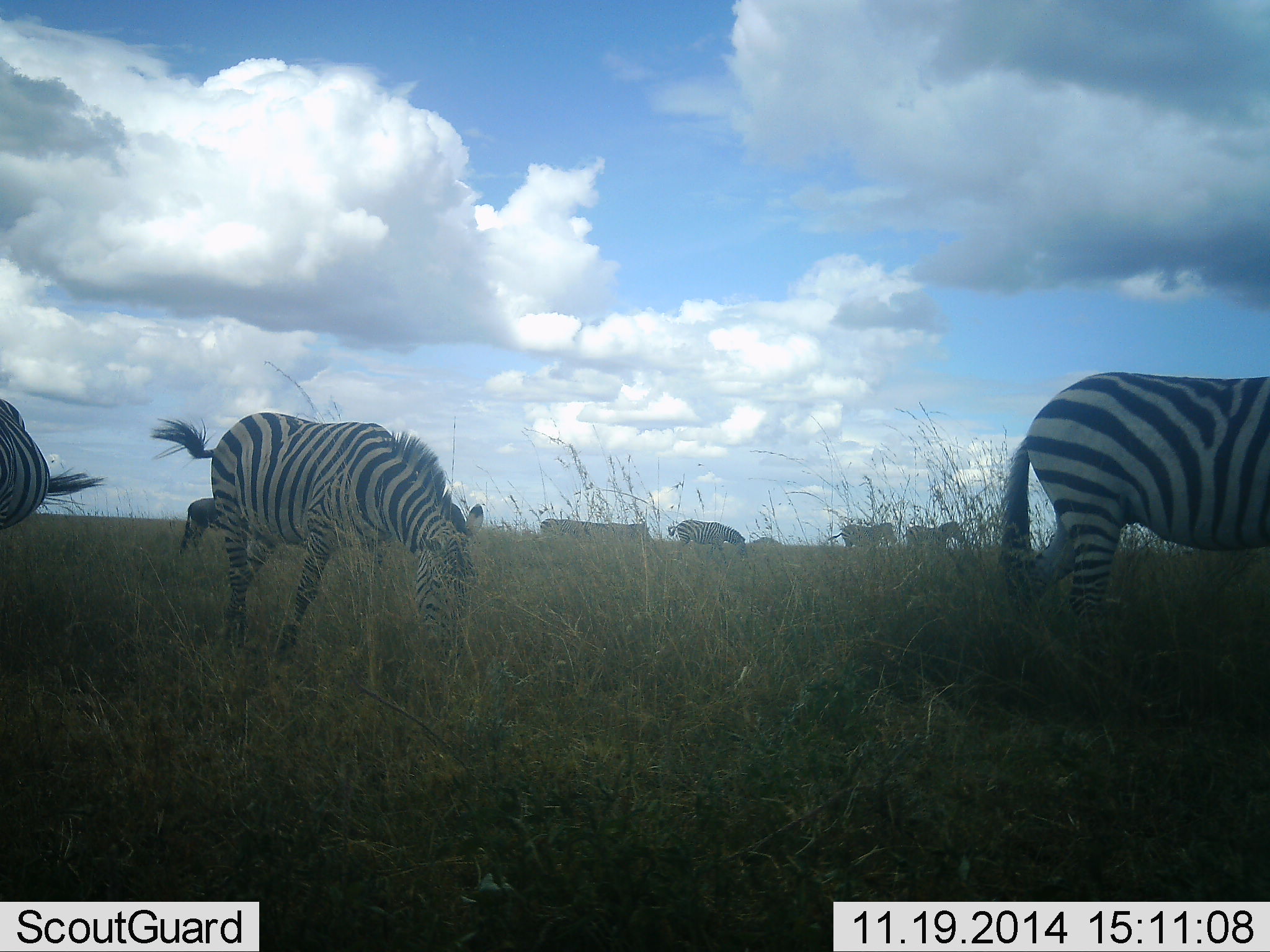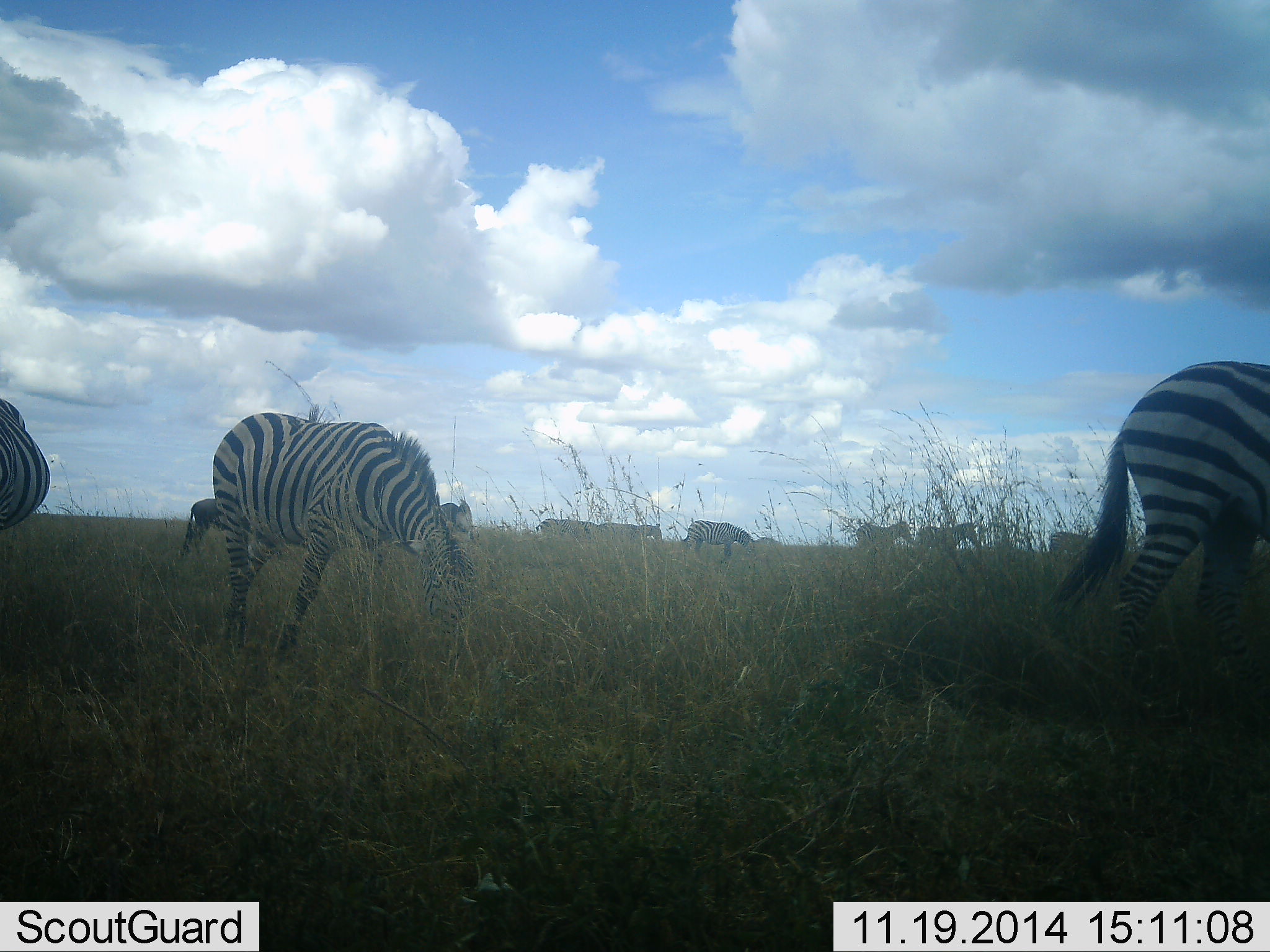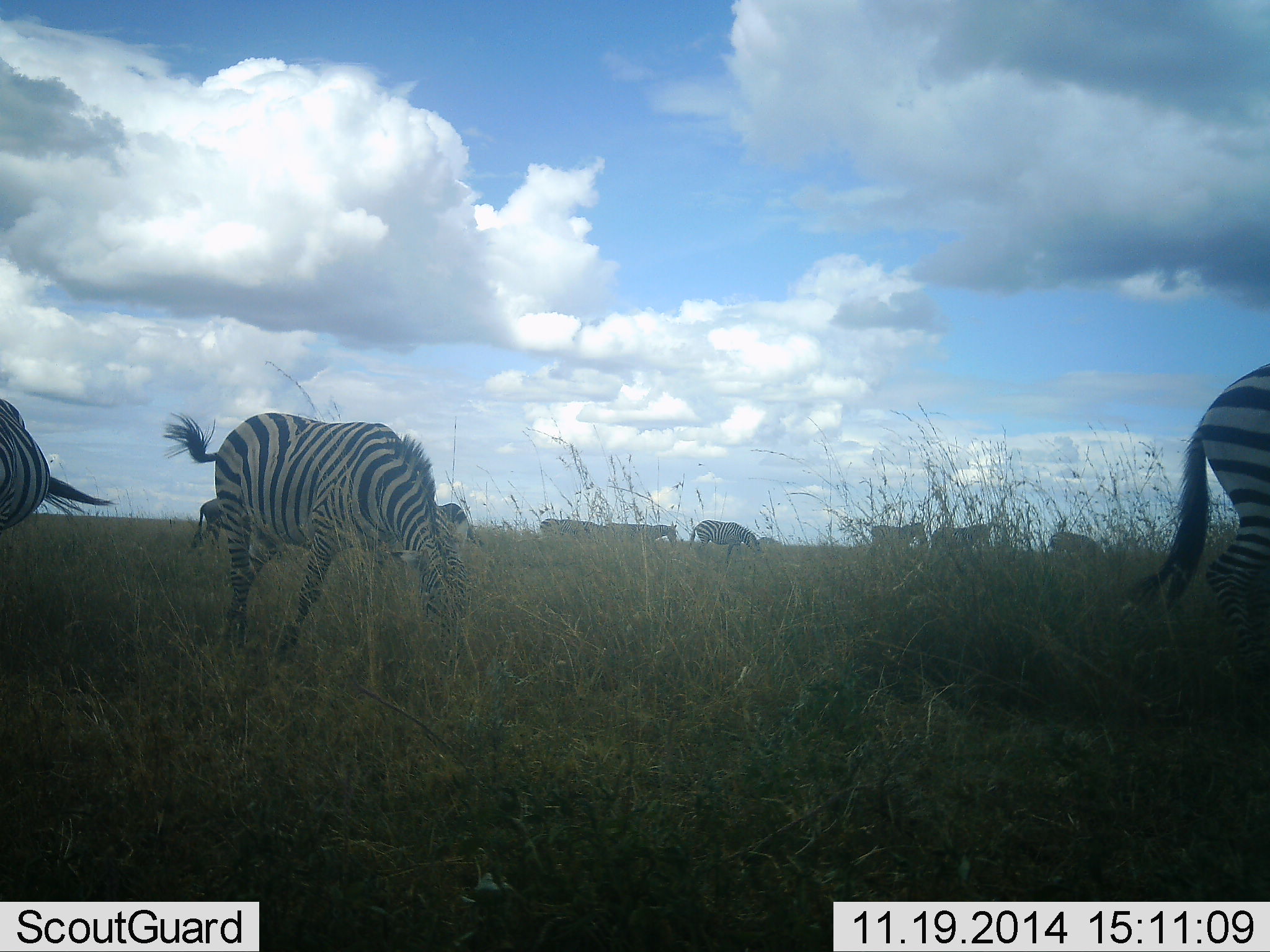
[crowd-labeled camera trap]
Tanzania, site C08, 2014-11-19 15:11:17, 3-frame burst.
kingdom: Animalia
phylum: Chordata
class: Mammalia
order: Perissodactyla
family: Equidae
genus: Equus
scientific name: Equus quagga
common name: plains zebra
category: zebra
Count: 11-50.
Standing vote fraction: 45%.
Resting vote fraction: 9%.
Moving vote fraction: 73%.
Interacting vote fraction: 0%.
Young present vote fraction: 9%.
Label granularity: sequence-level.